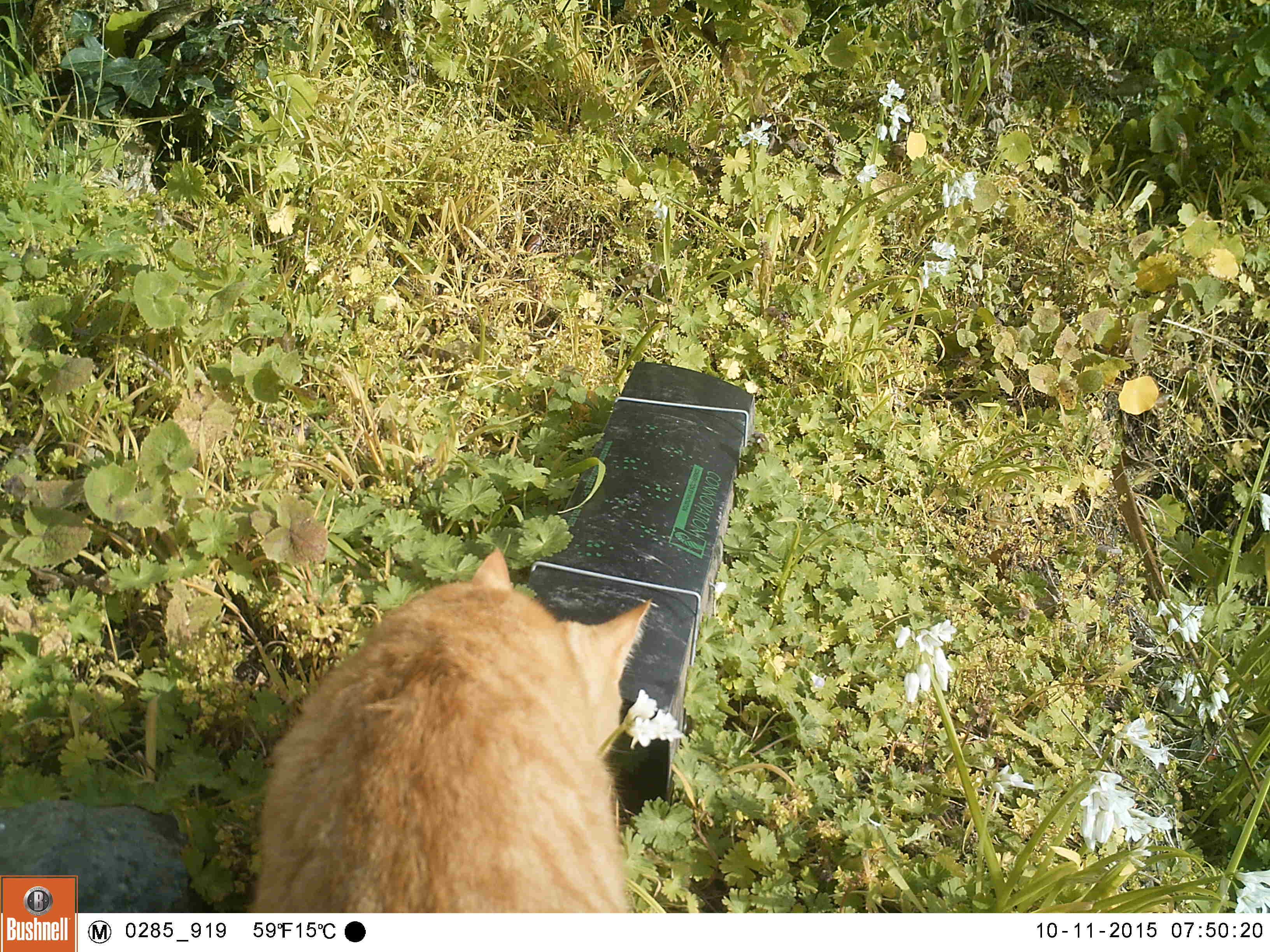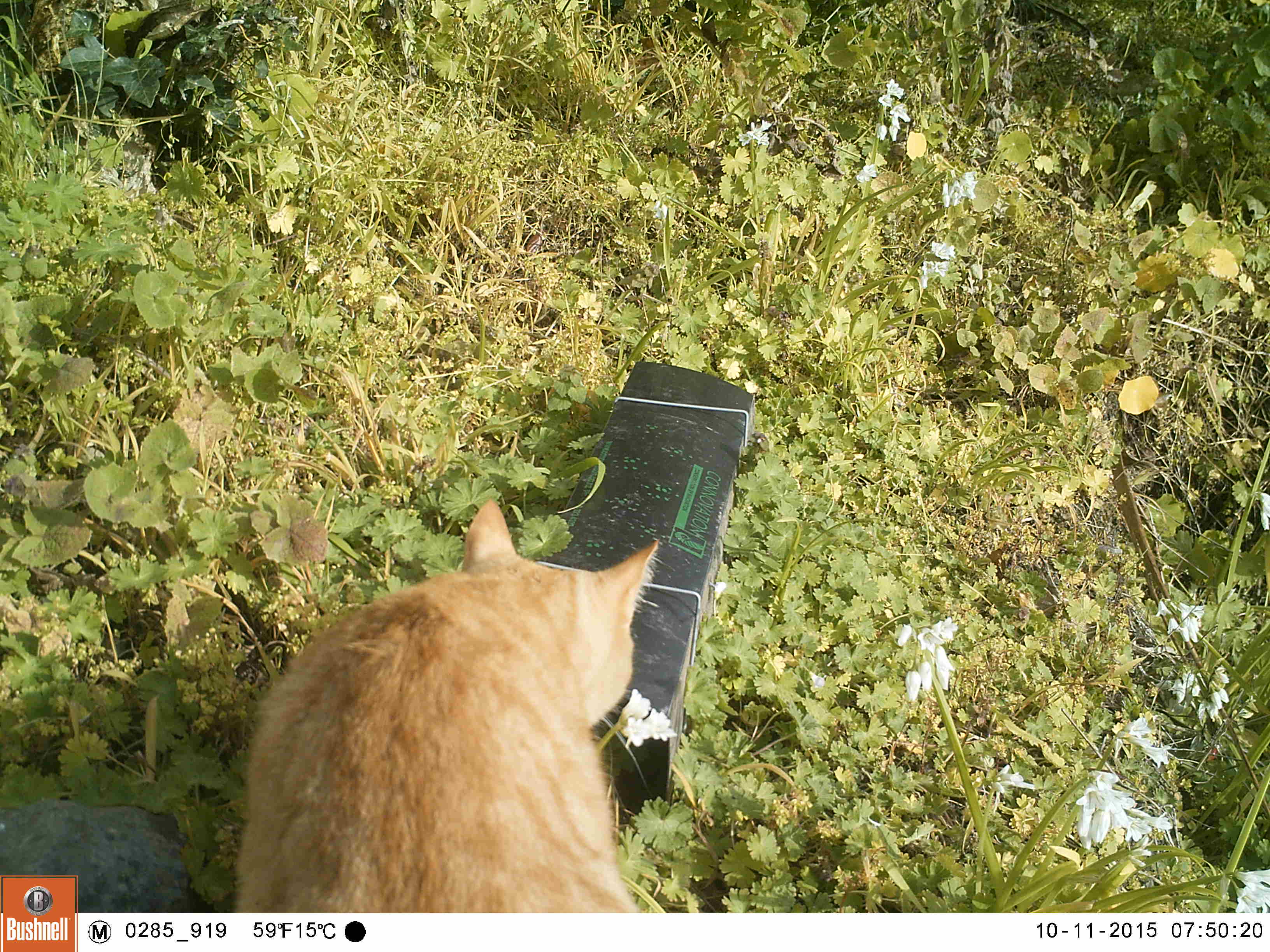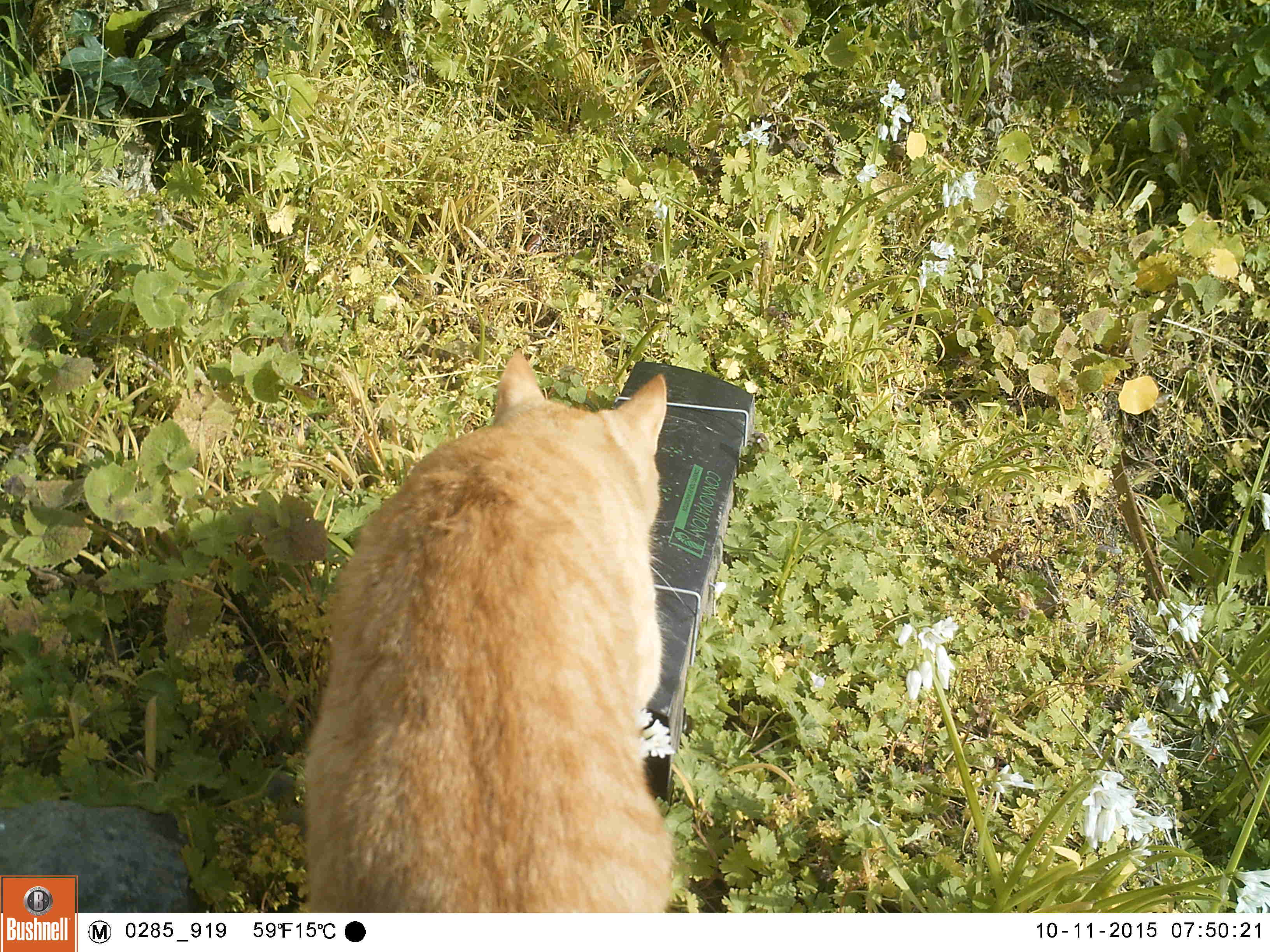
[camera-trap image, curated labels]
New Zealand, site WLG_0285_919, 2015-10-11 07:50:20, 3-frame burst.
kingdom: Animalia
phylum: Chordata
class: Mammalia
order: Carnivora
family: Felidae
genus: Felis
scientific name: Felis catus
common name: domestic cat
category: cat